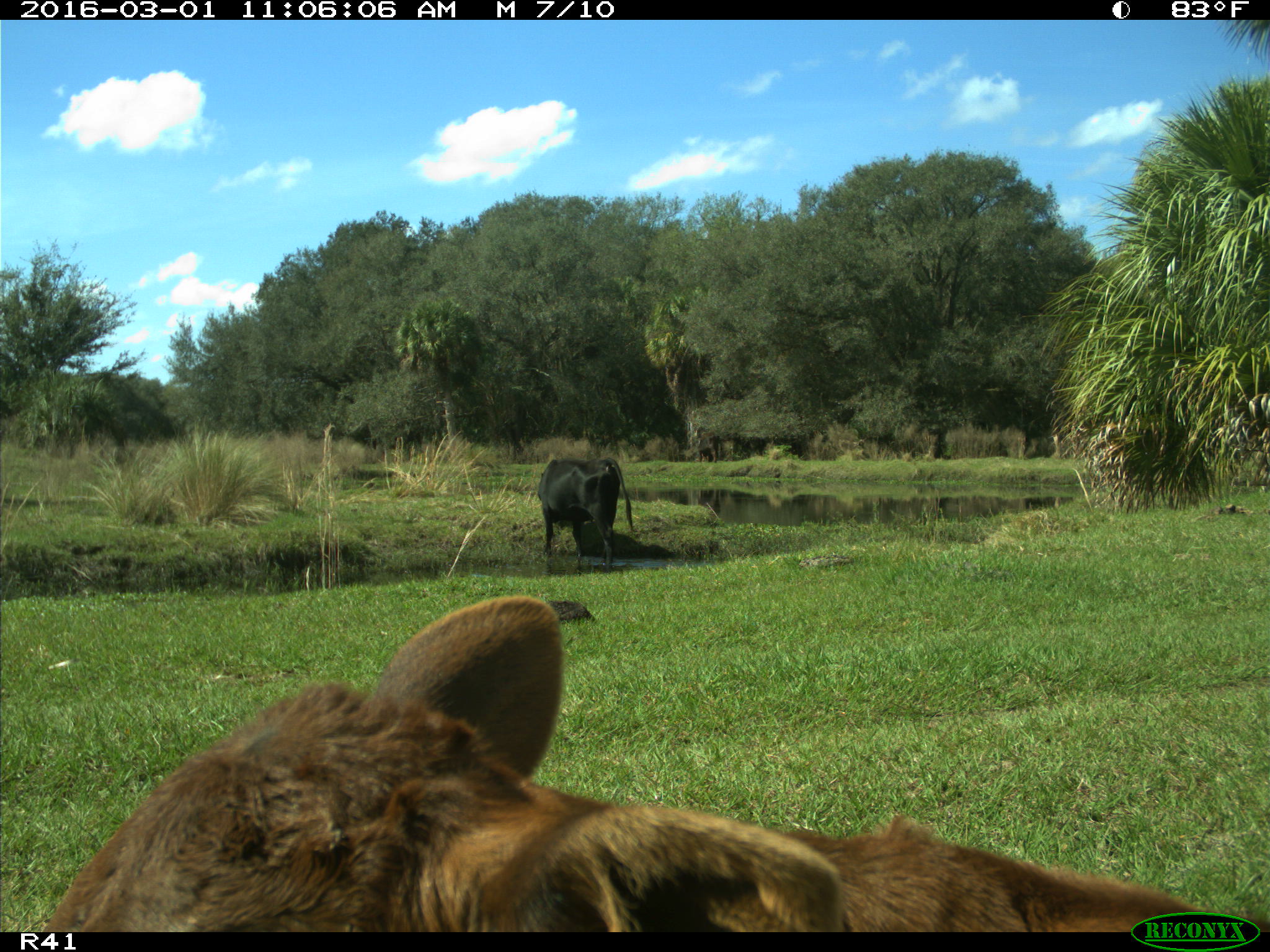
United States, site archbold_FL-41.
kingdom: Animalia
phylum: Chordata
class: Mammalia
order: Artiodactyla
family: Bovidae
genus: Bos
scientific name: Bos taurus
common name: domestic cow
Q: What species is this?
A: Bos taurus (domestic cow).